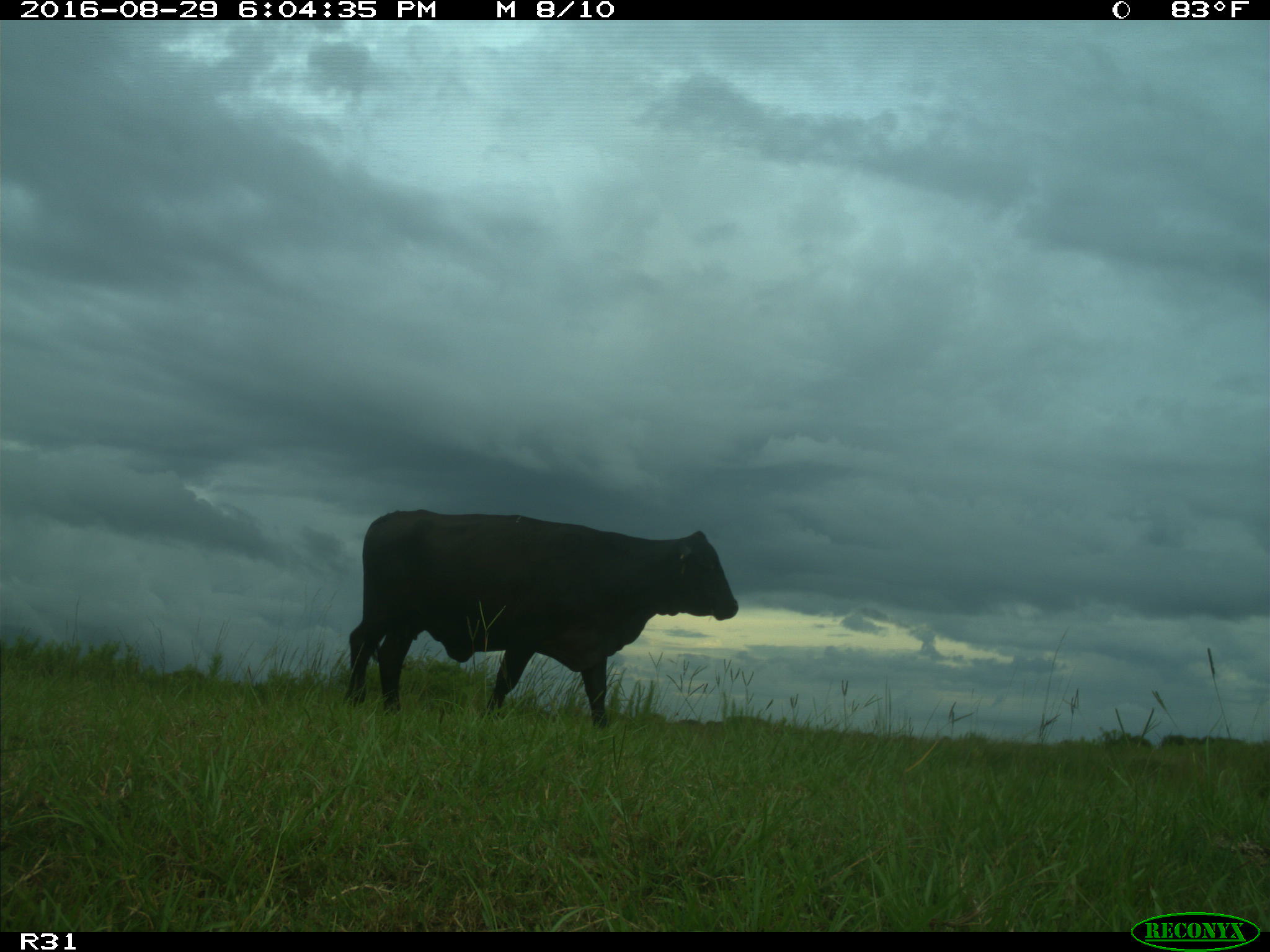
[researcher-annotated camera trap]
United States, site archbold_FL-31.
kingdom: Animalia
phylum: Chordata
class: Mammalia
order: Artiodactyla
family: Bovidae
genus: Bos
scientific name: Bos taurus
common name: domestic cow